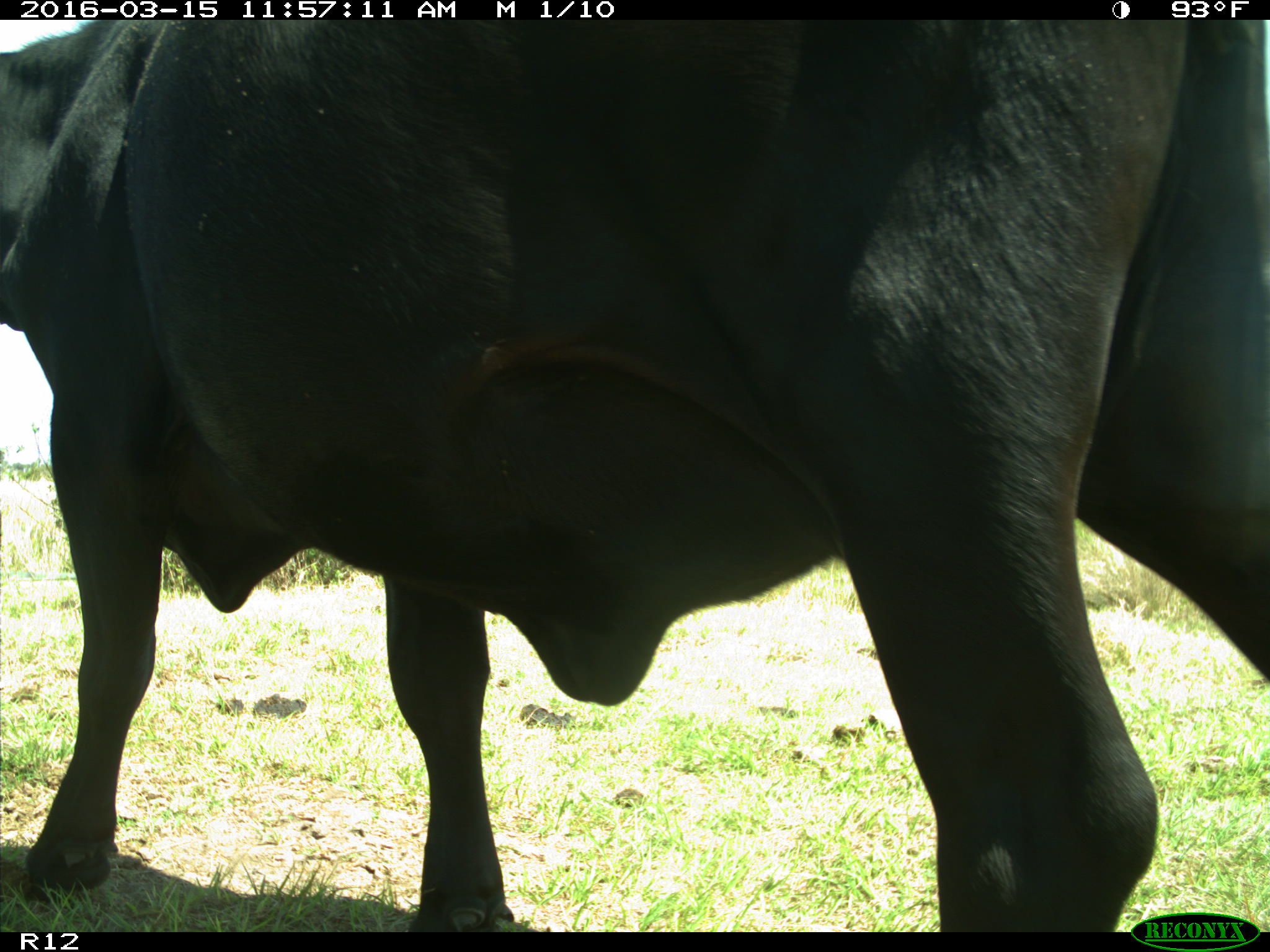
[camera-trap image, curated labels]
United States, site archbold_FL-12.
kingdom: Animalia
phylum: Chordata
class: Mammalia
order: Artiodactyla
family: Bovidae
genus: Bos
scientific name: Bos taurus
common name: domestic cow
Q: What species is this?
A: Bos taurus (domestic cow).